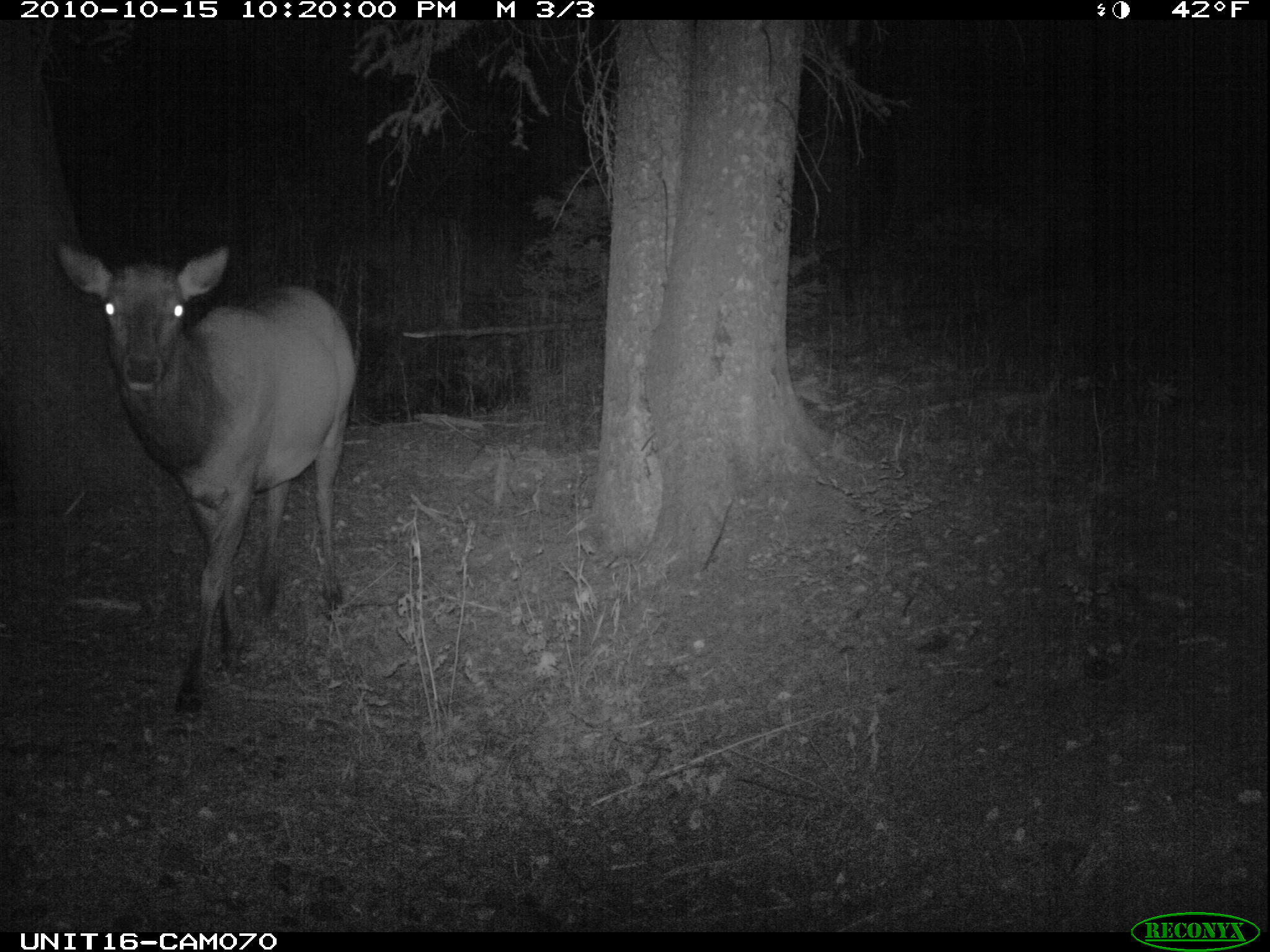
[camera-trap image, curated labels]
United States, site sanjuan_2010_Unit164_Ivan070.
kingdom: Animalia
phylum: Chordata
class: Mammalia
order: Artiodactyla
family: Cervidae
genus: Cervus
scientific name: Cervus elaphus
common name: red deer